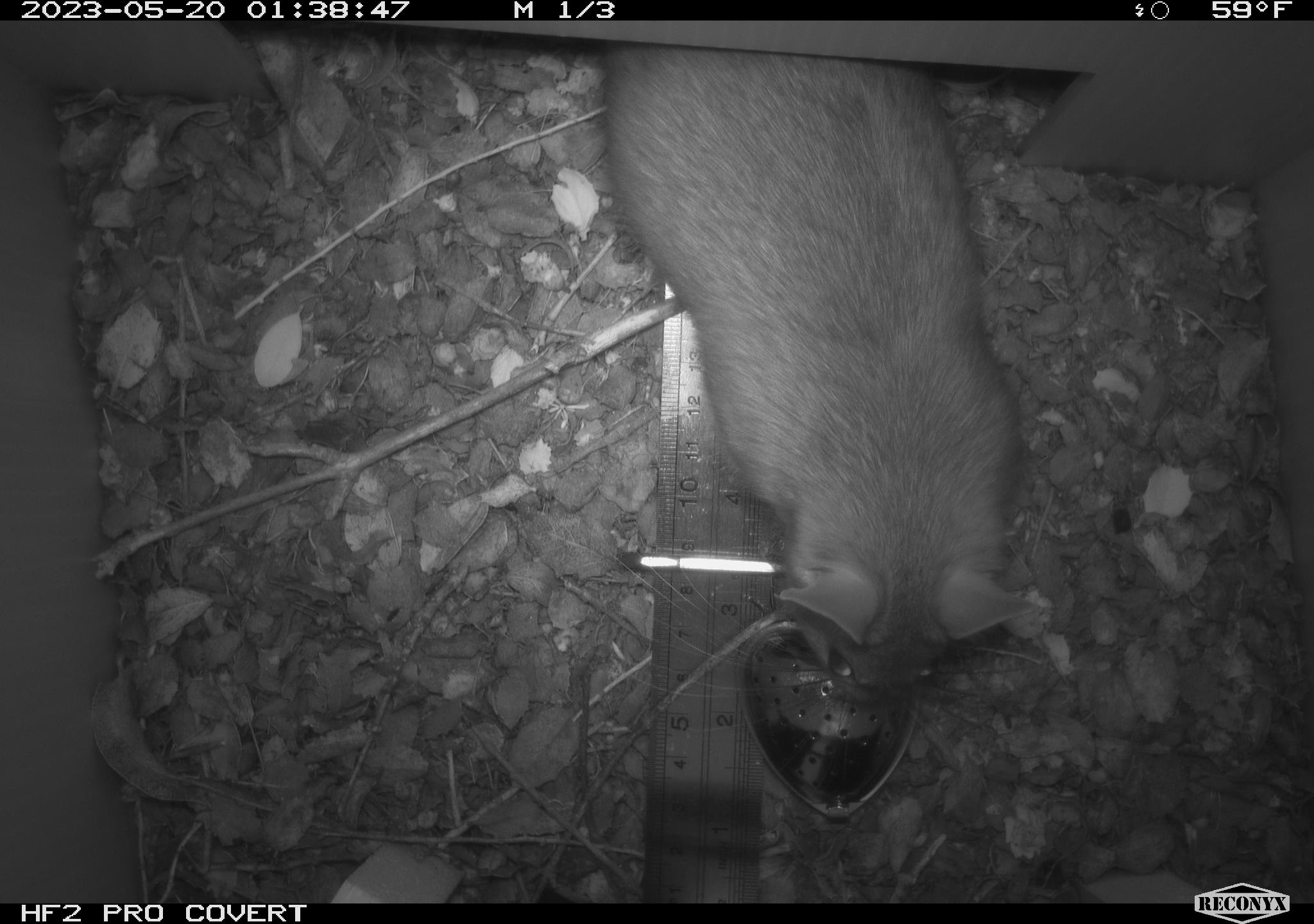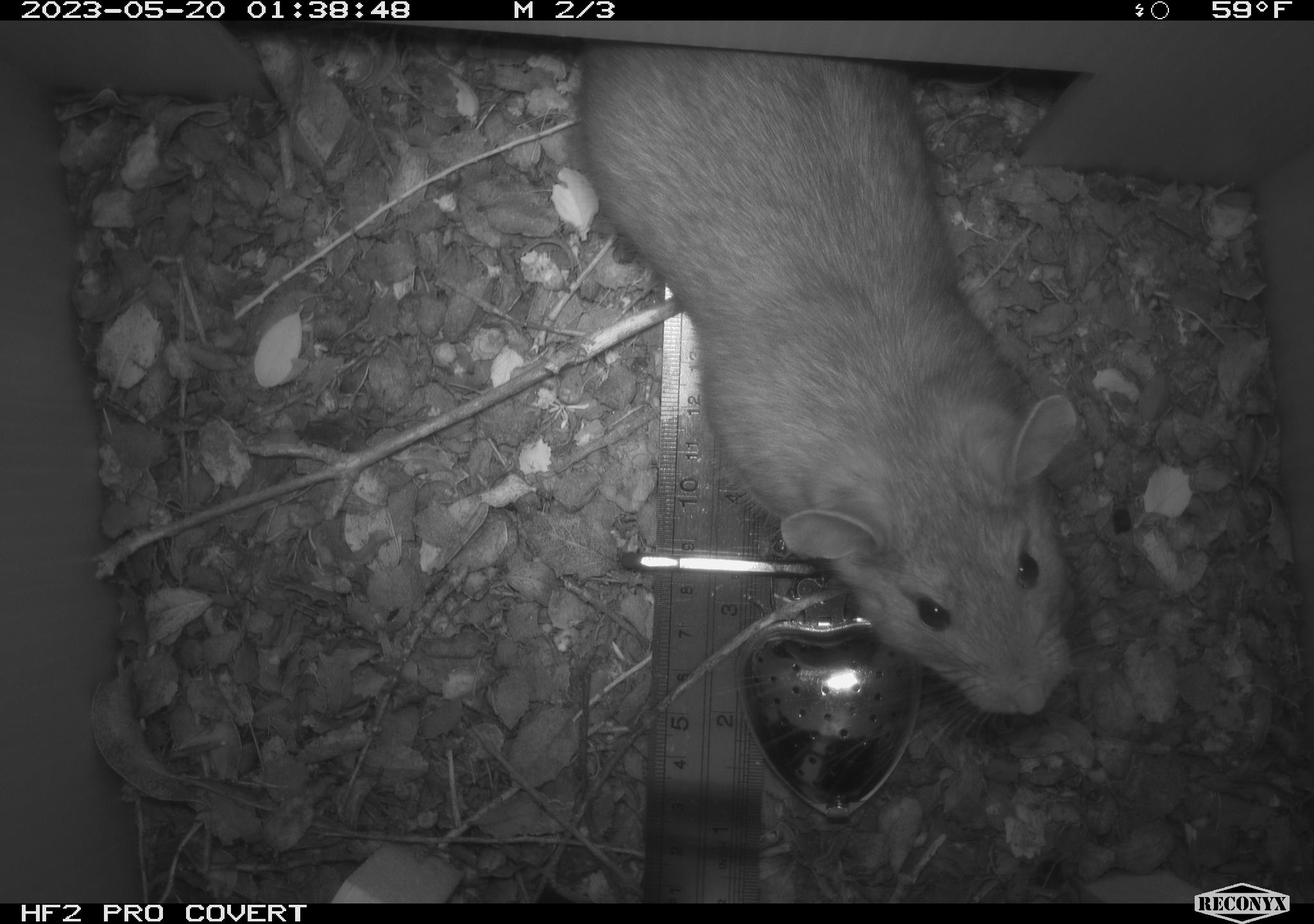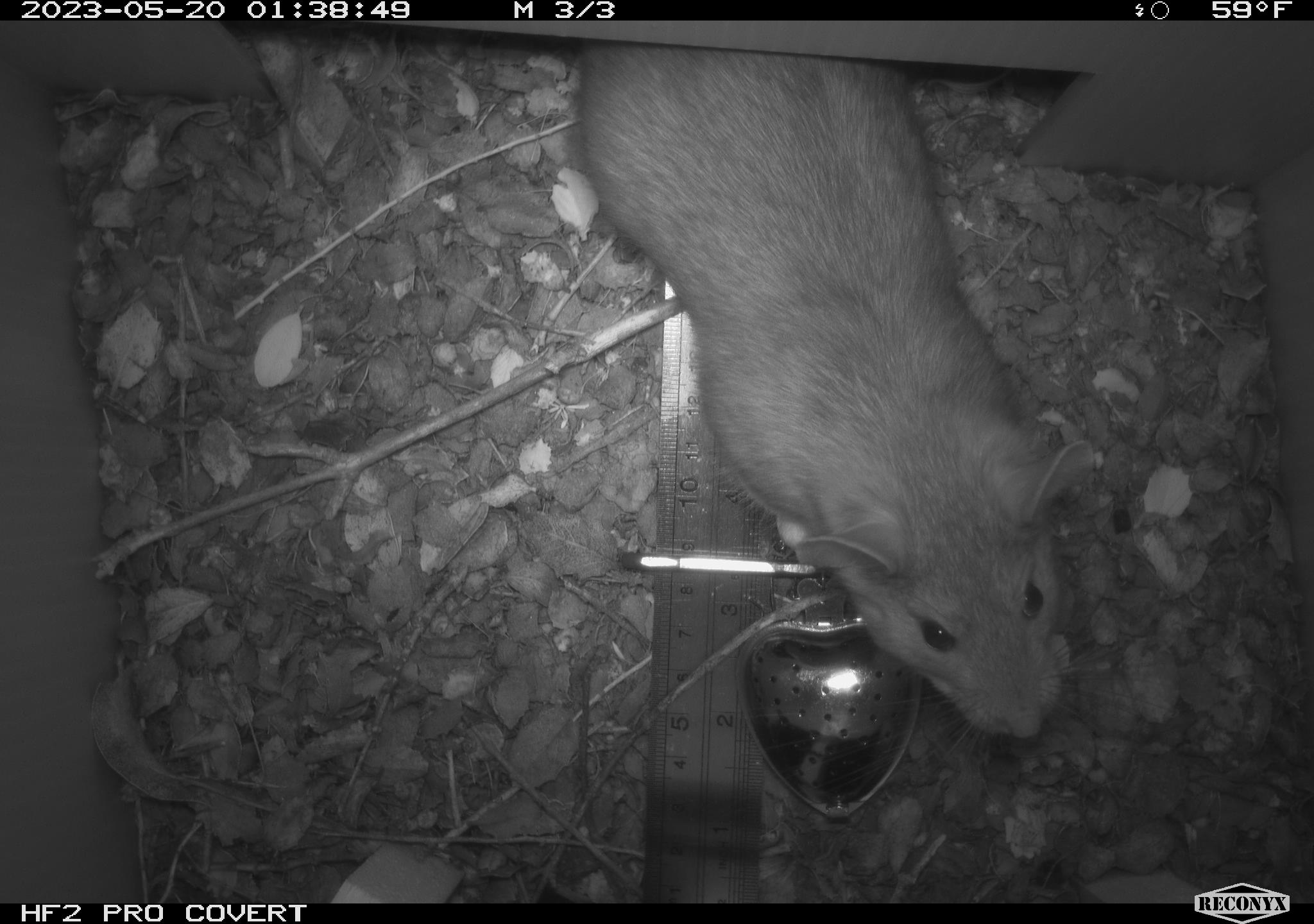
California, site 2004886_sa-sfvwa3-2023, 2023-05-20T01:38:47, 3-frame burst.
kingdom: Animalia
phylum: Chordata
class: Mammalia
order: Rodentia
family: Muridae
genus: Rattus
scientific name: Rattus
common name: rat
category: rattus species